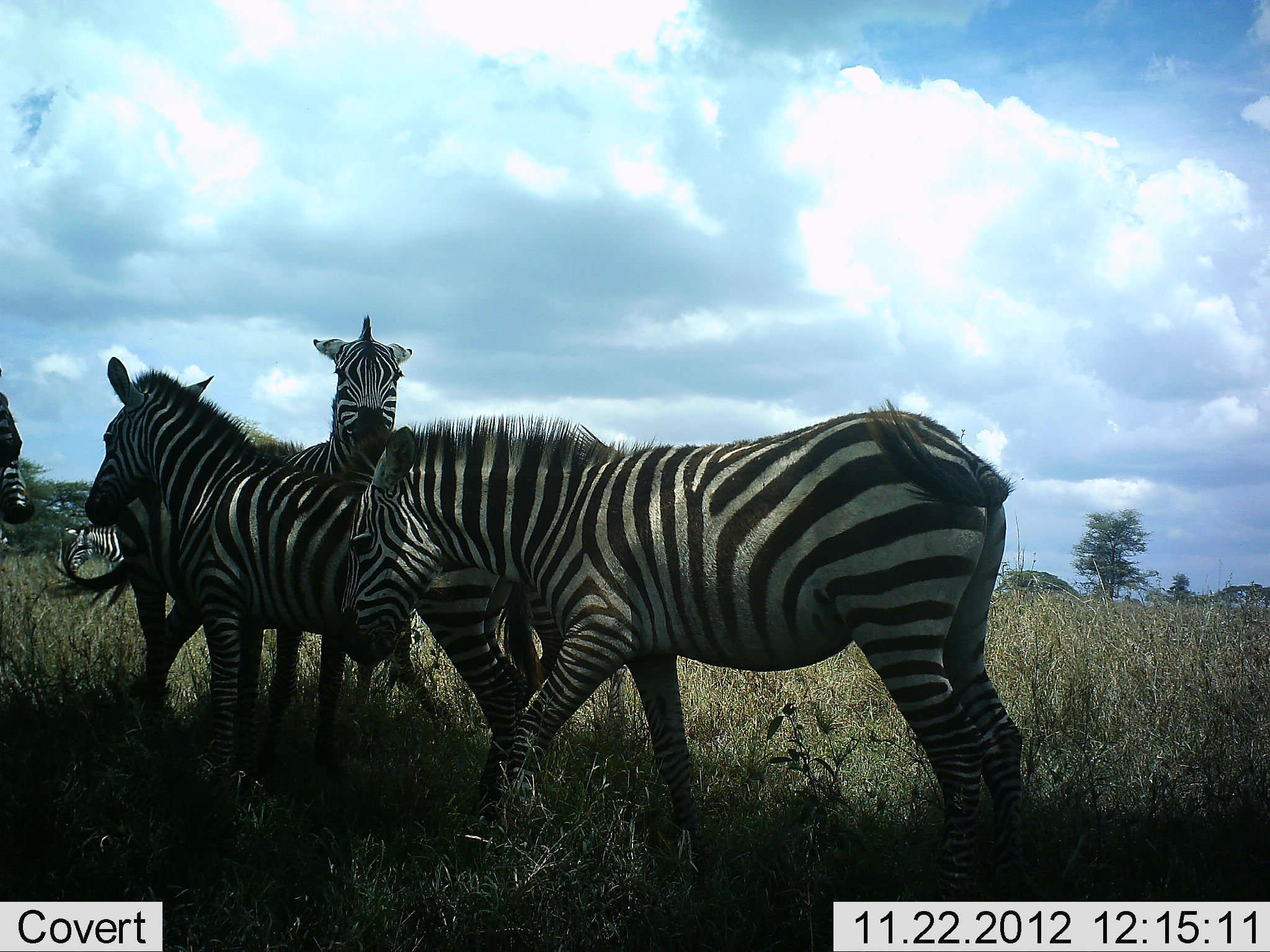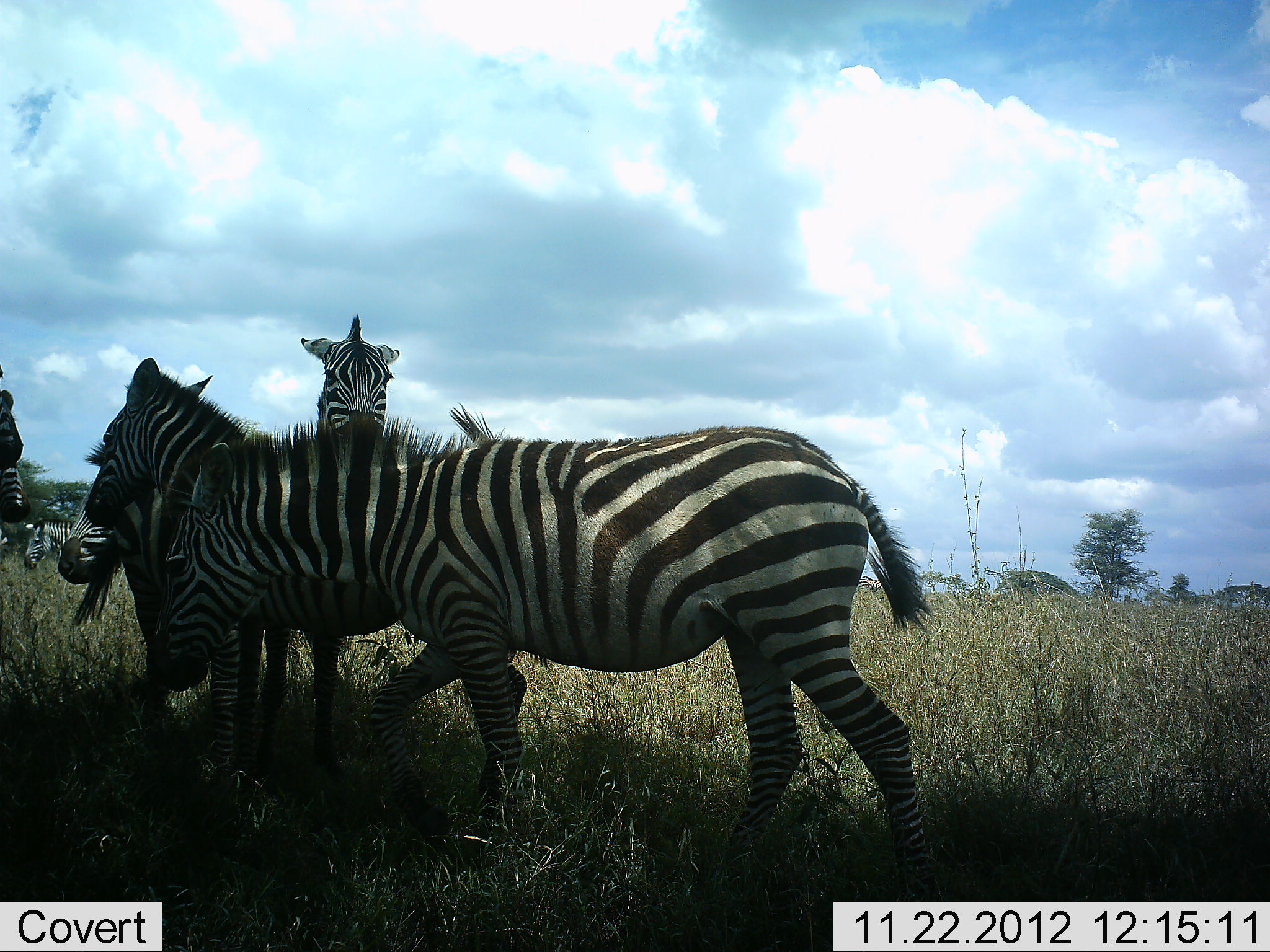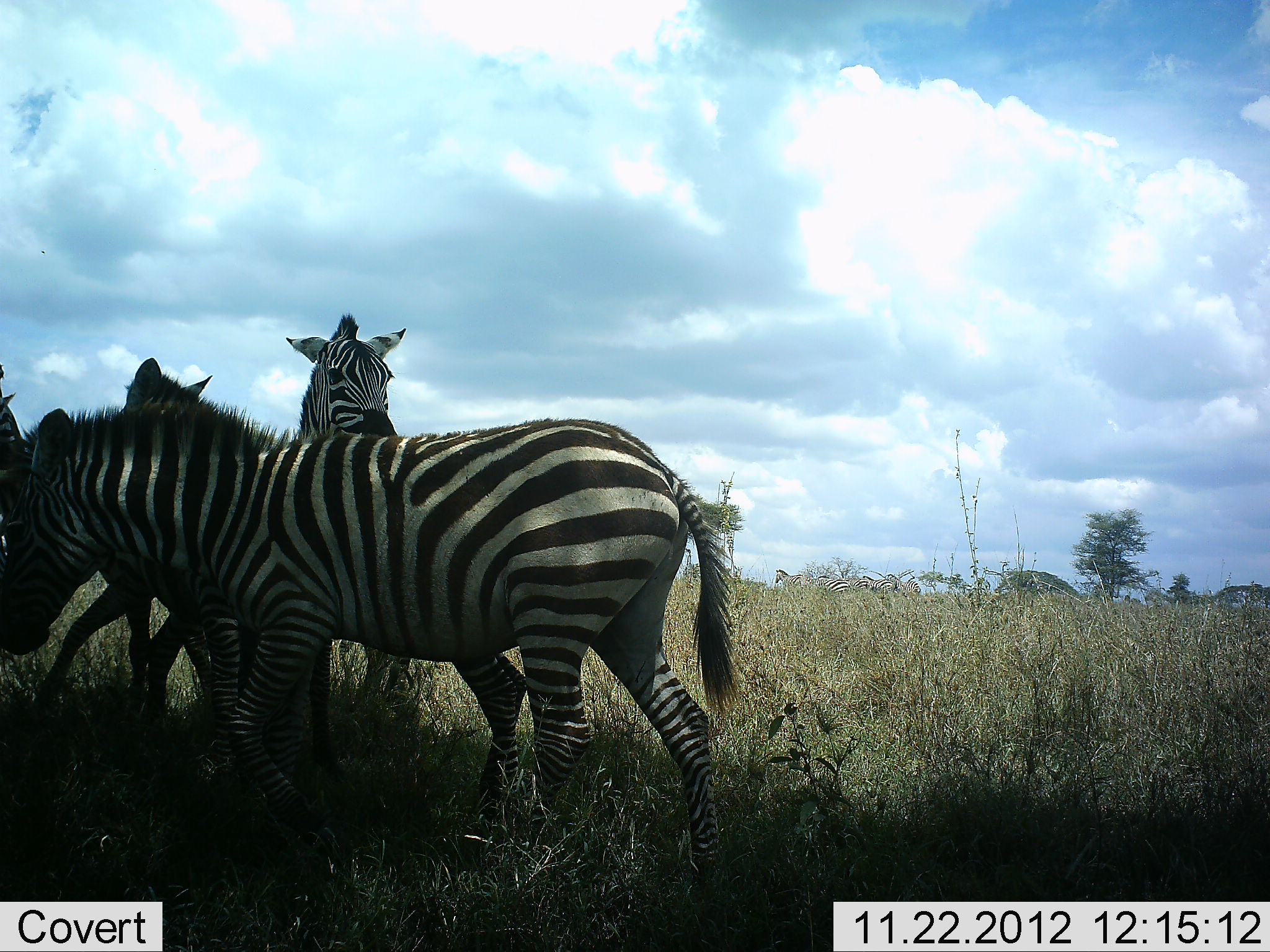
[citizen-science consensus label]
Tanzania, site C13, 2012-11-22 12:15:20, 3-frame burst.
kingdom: Animalia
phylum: Chordata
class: Mammalia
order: Perissodactyla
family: Equidae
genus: Equus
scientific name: Equus quagga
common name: plains zebra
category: zebra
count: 5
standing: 100%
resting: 0%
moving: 50%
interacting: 20%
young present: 0%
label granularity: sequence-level